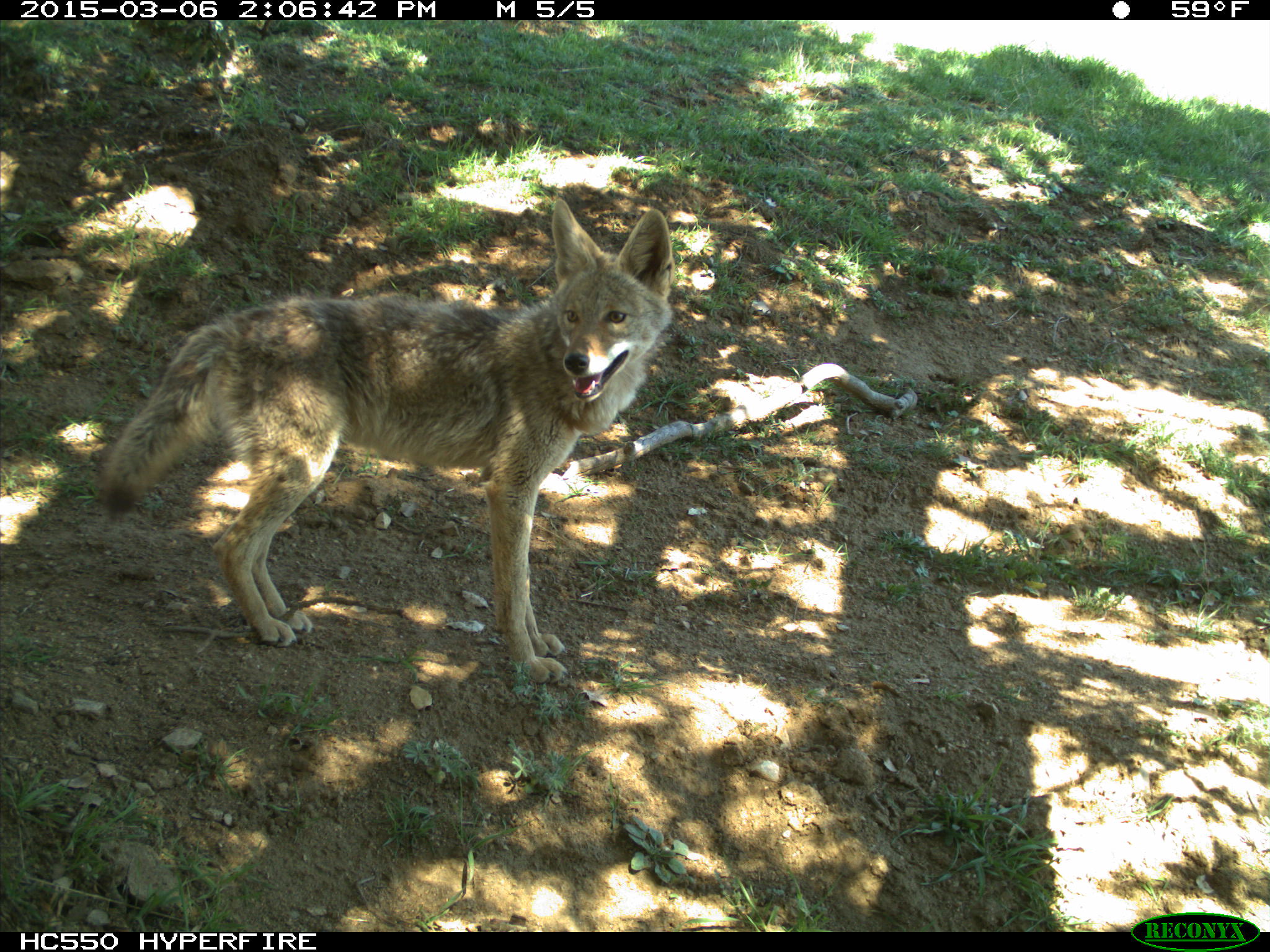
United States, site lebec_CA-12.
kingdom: Animalia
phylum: Chordata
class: Mammalia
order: Carnivora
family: Canidae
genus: Canis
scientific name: Canis latrans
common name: coyote